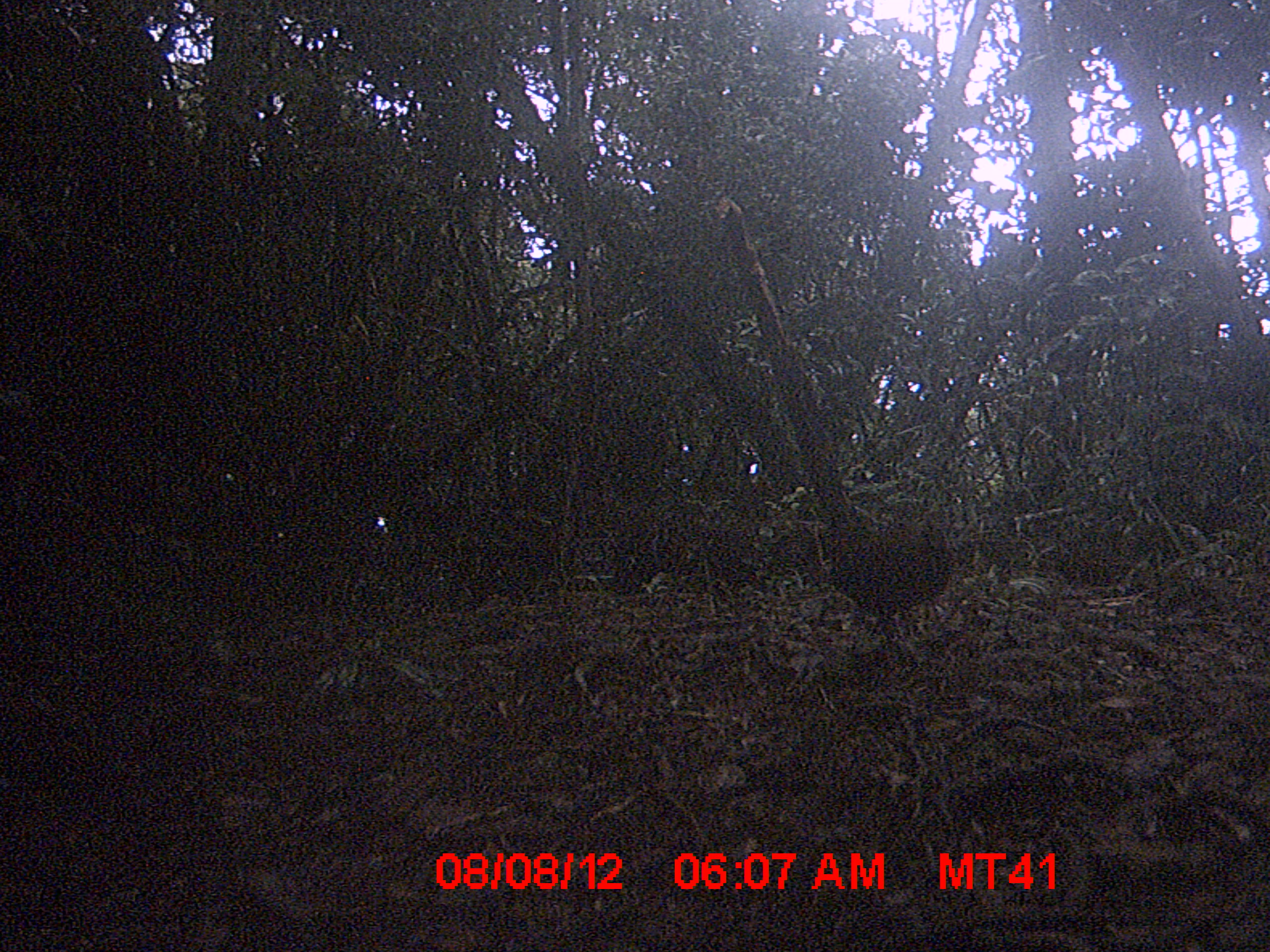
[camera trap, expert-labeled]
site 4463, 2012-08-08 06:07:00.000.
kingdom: Animalia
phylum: Chordata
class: Aves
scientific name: Aves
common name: bird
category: unknown bird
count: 1